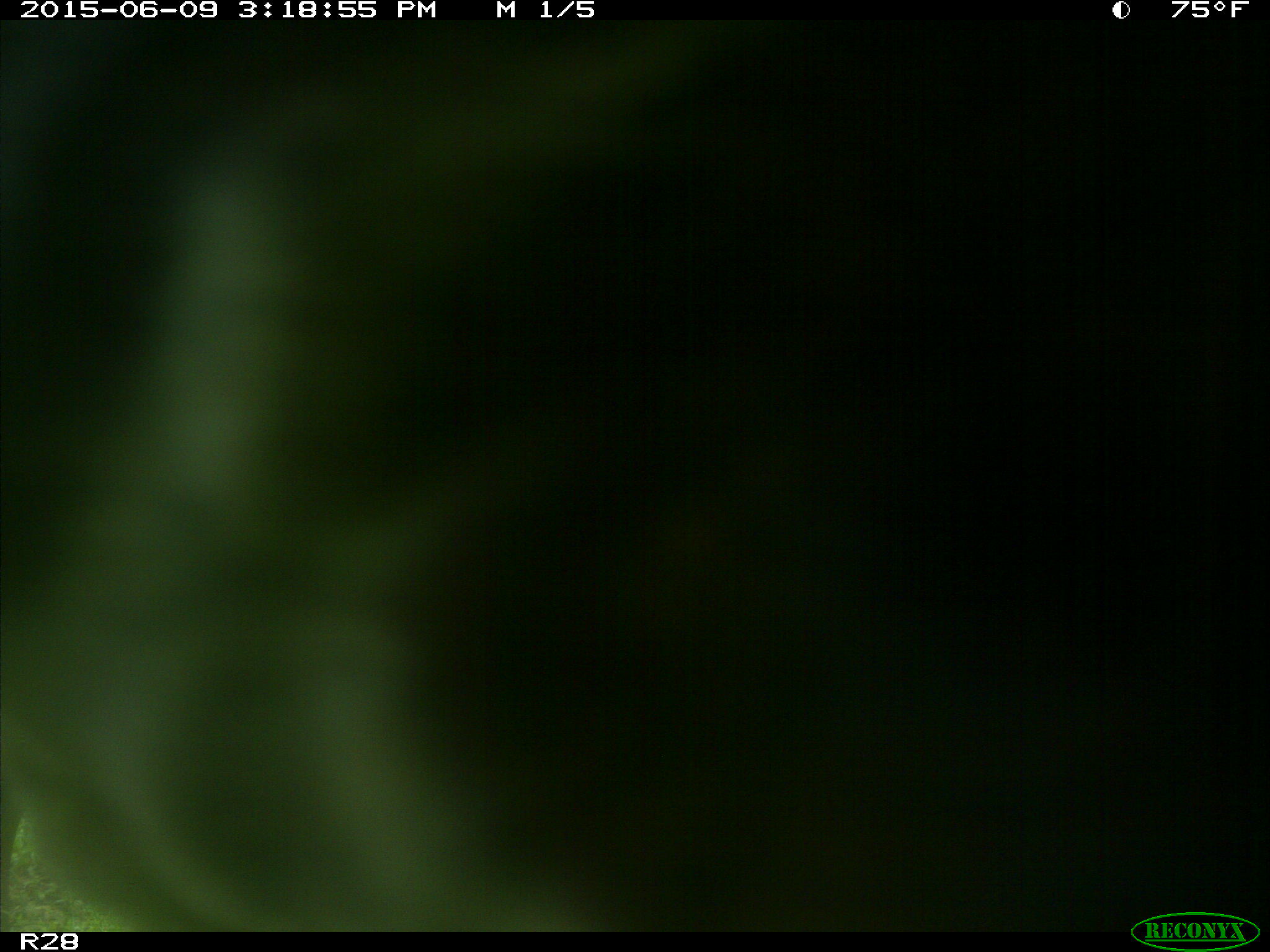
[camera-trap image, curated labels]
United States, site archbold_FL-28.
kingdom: Animalia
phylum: Chordata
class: Mammalia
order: Artiodactyla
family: Bovidae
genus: Bos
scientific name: Bos taurus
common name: domestic cow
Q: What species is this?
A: Bos taurus (domestic cow).